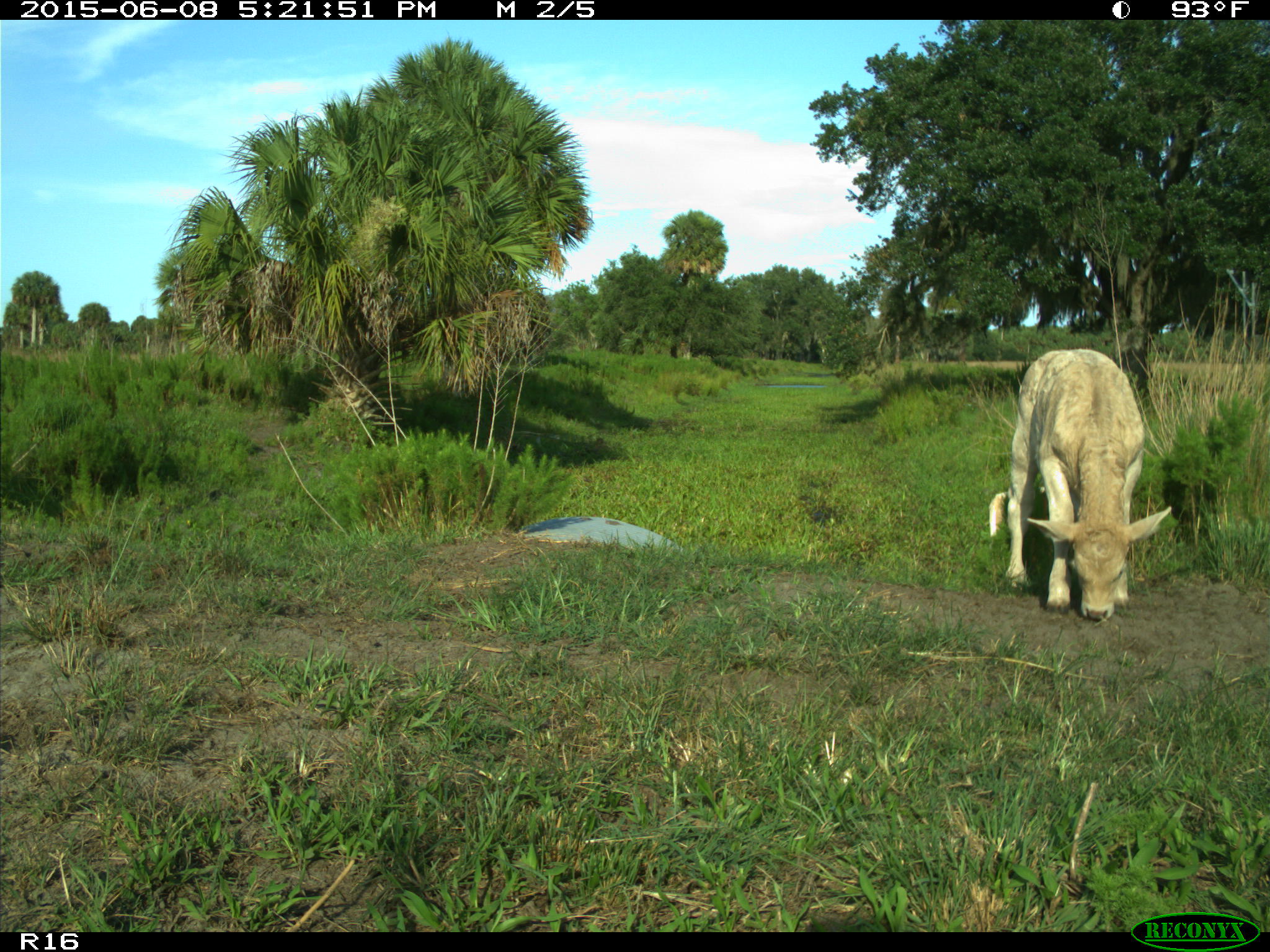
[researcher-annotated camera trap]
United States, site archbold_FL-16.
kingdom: Animalia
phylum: Chordata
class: Mammalia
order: Artiodactyla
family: Bovidae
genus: Bos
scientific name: Bos taurus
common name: domestic cow